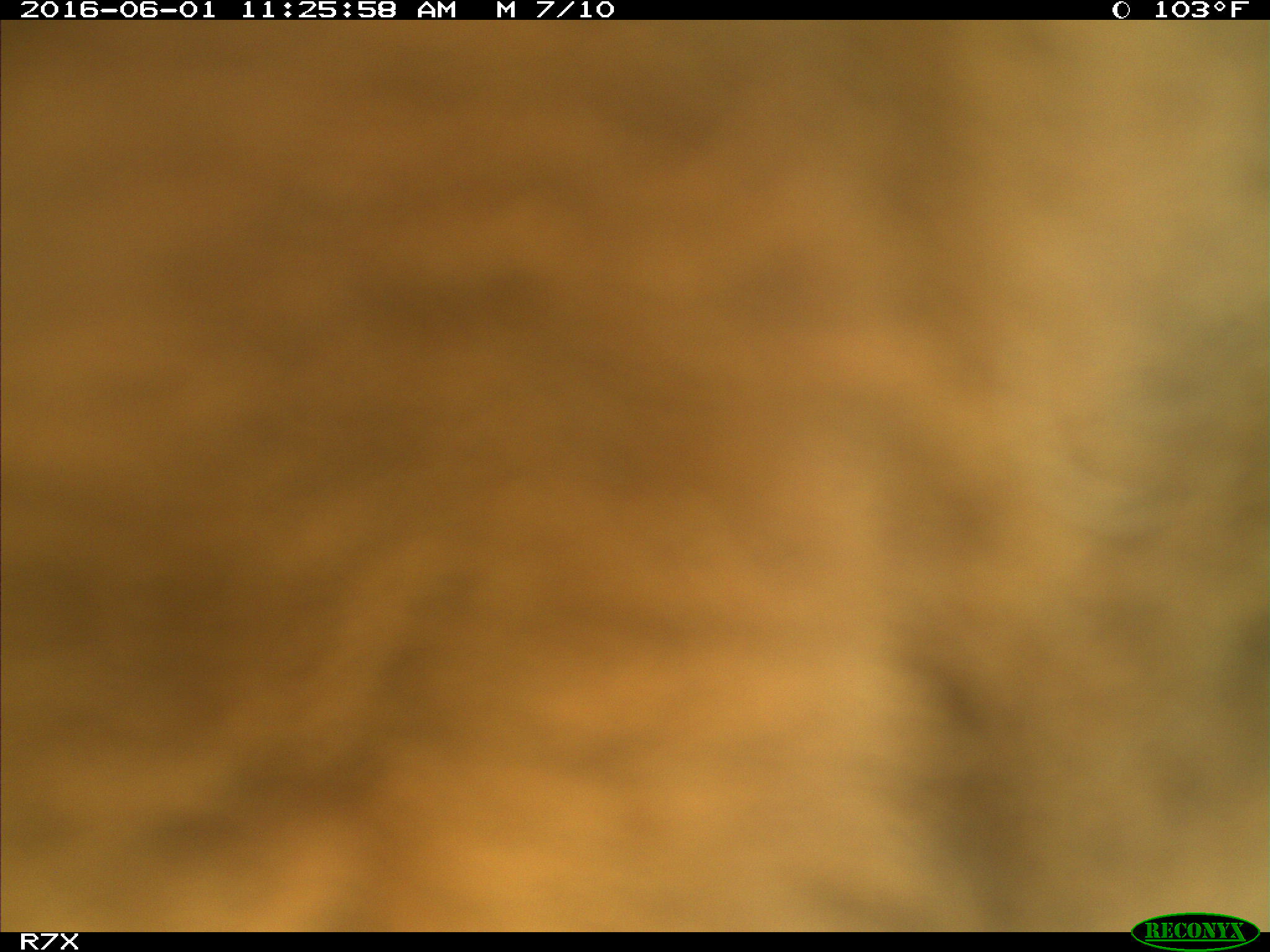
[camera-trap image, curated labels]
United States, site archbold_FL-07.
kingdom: Animalia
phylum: Chordata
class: Mammalia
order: Artiodactyla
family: Bovidae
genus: Bos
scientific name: Bos taurus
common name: domestic cow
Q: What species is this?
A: Bos taurus (domestic cow).